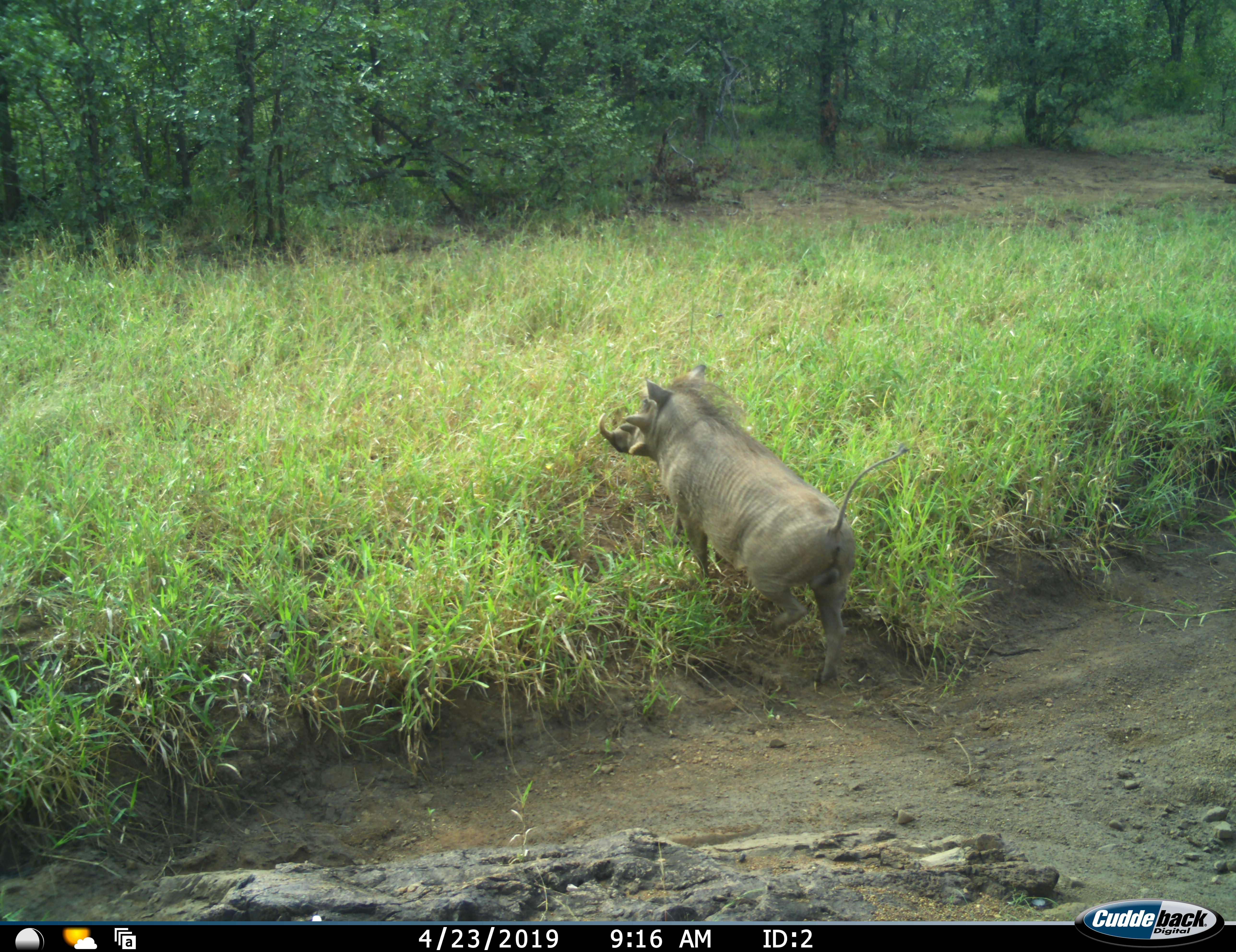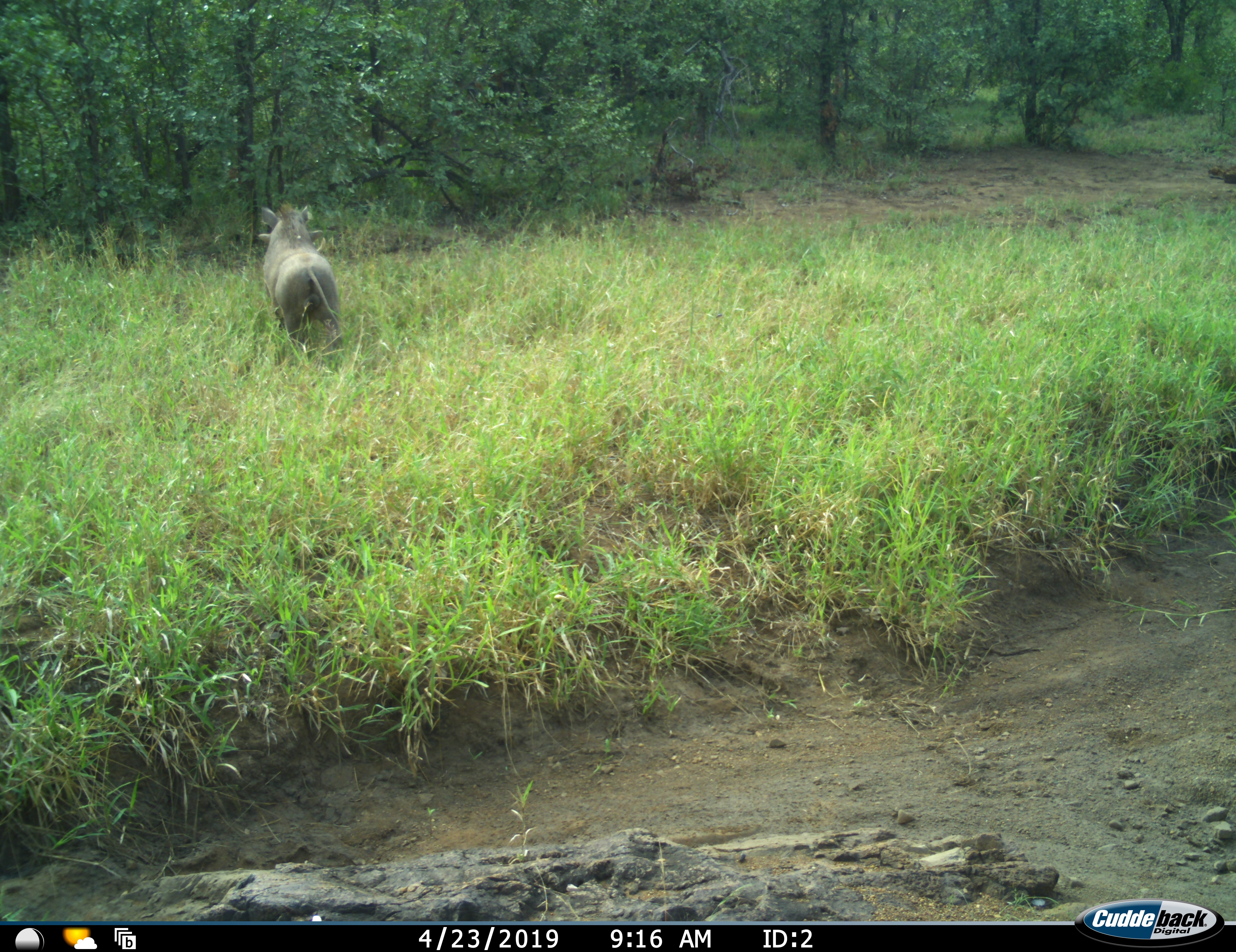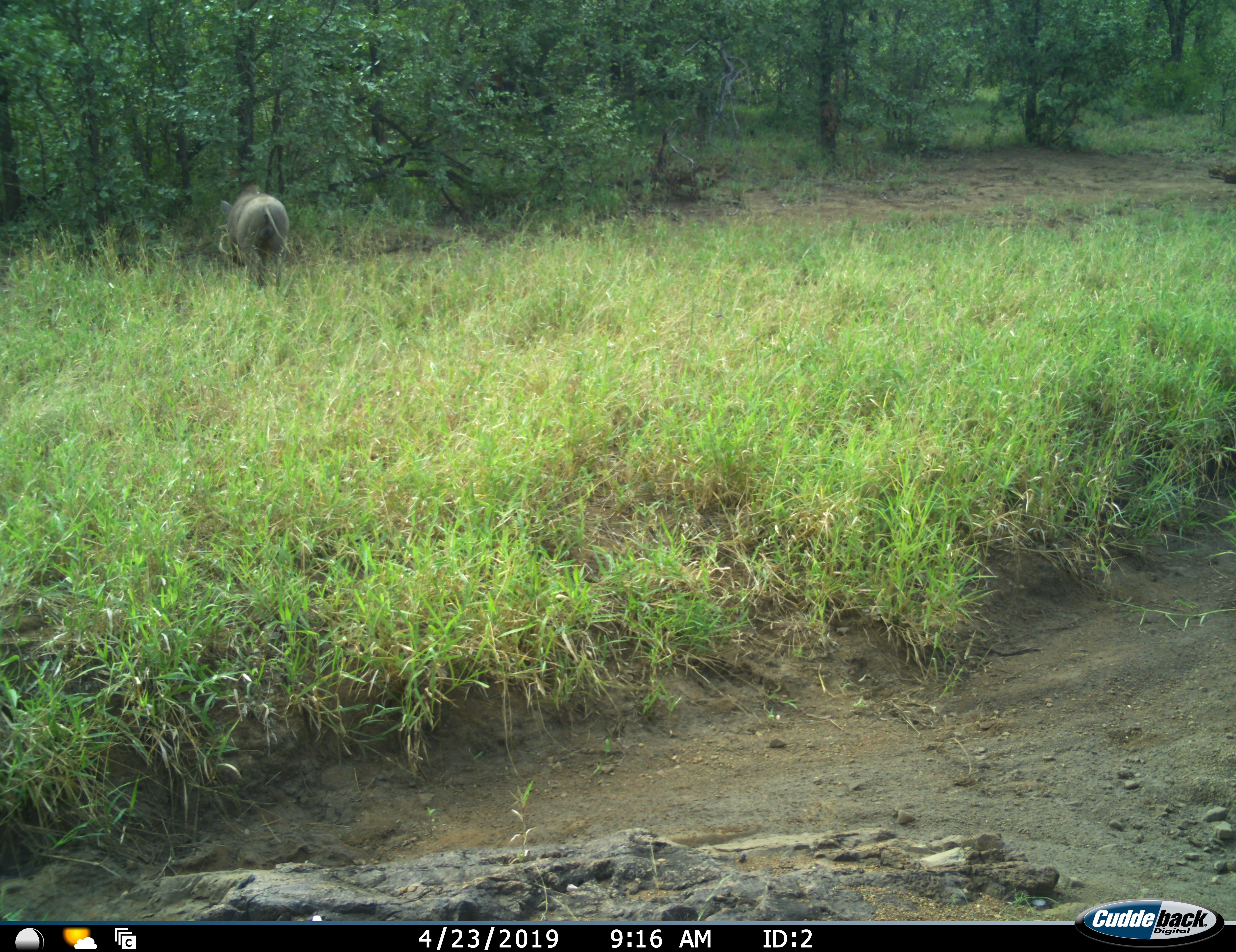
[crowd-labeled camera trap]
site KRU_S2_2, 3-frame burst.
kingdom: Animalia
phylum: Chordata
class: Mammalia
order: Artiodactyla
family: Suidae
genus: Phacochoerus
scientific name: Phacochoerus africanus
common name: warthog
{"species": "warthog (Phacochoerus africanus)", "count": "1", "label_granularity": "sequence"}